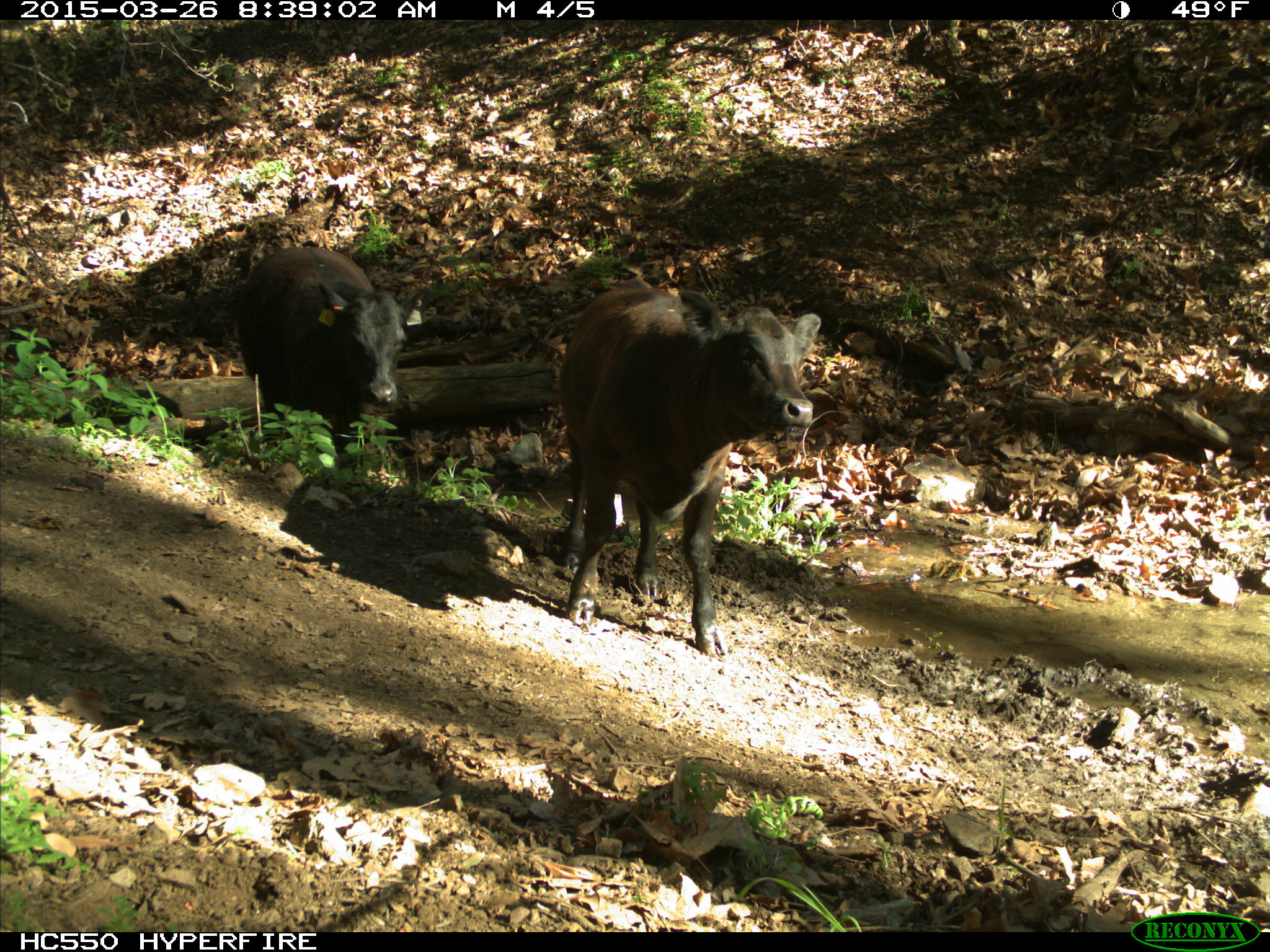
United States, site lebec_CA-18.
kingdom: Animalia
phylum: Chordata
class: Mammalia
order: Artiodactyla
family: Bovidae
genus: Bos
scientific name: Bos taurus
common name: domestic cow